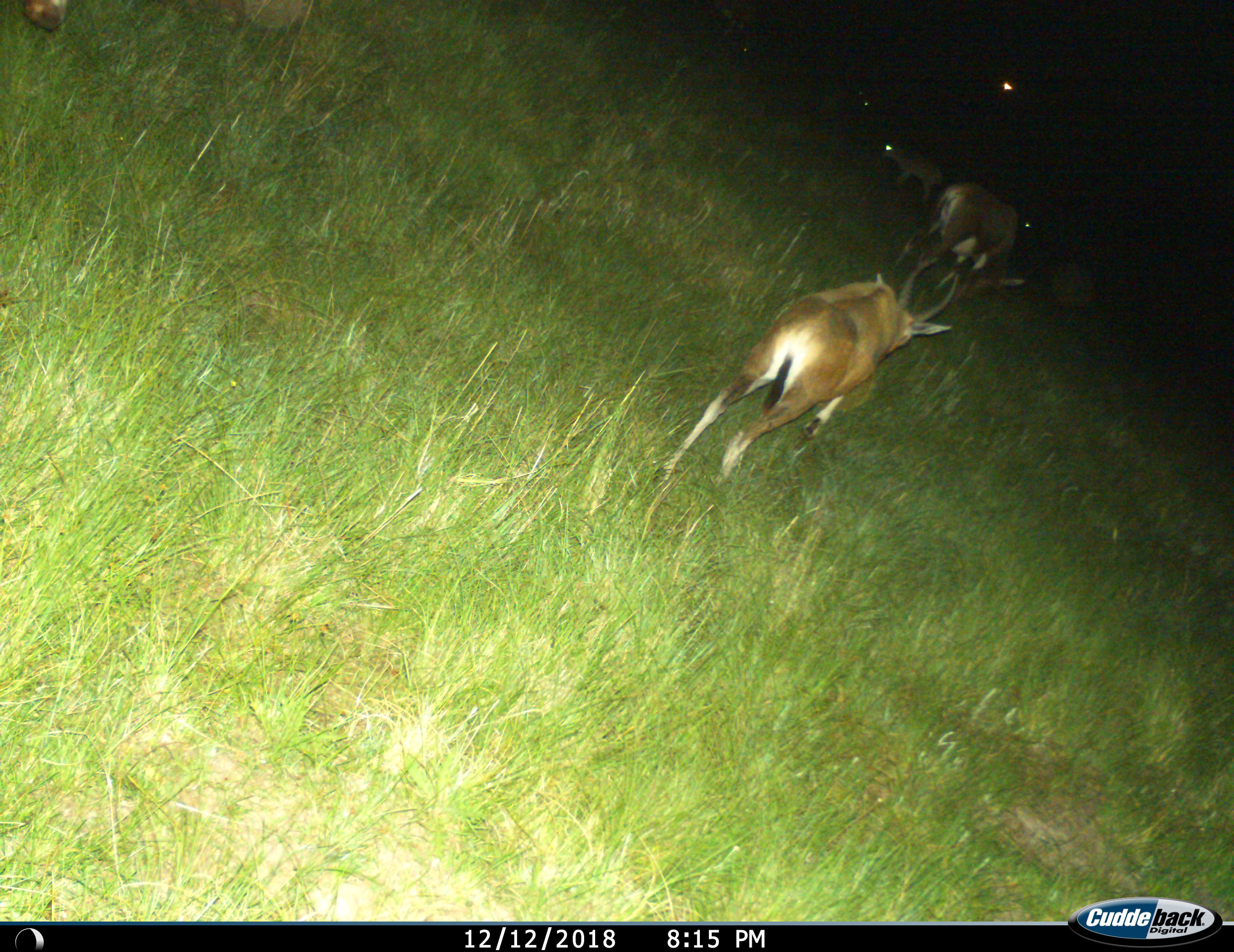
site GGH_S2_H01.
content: unidentified animal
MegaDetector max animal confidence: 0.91